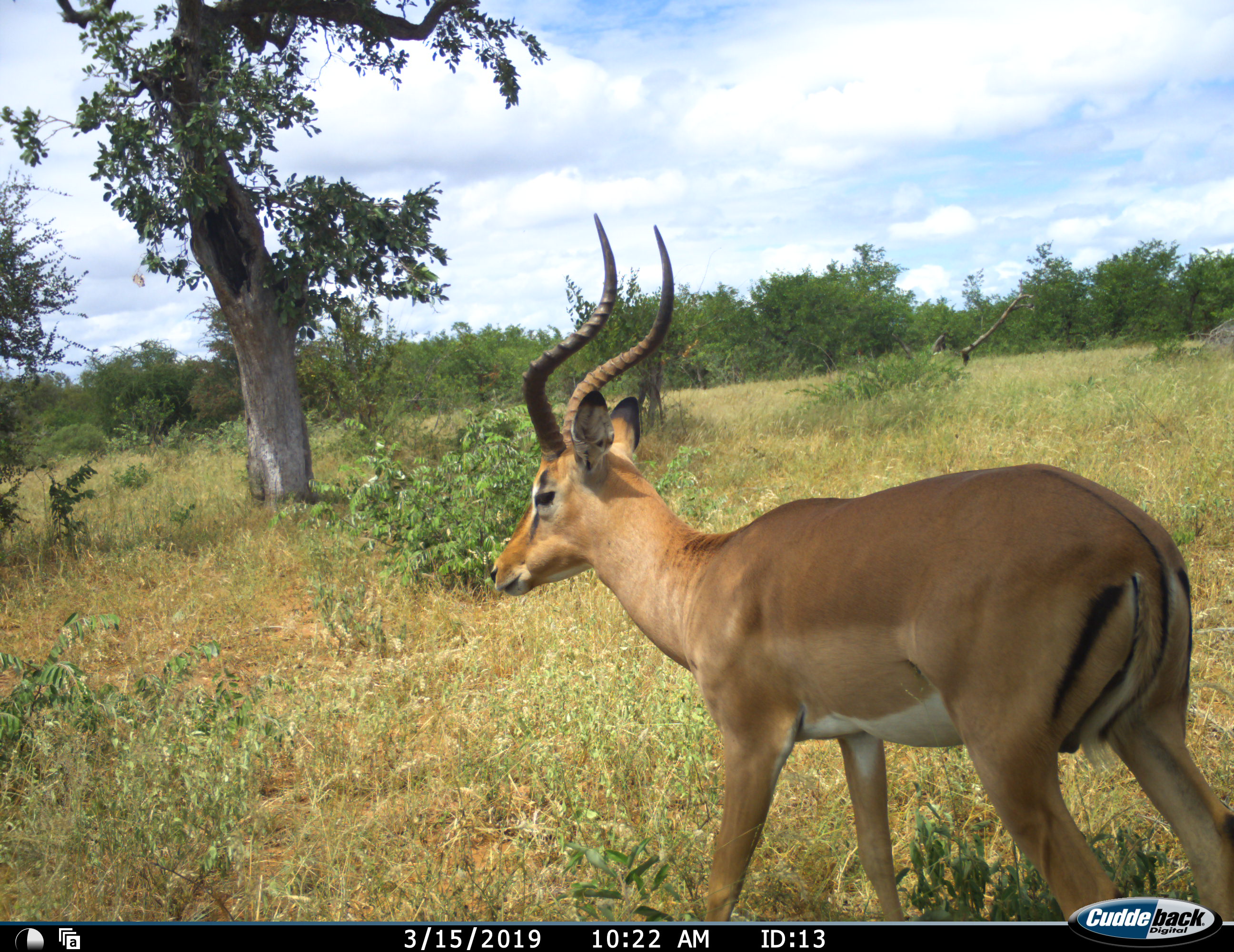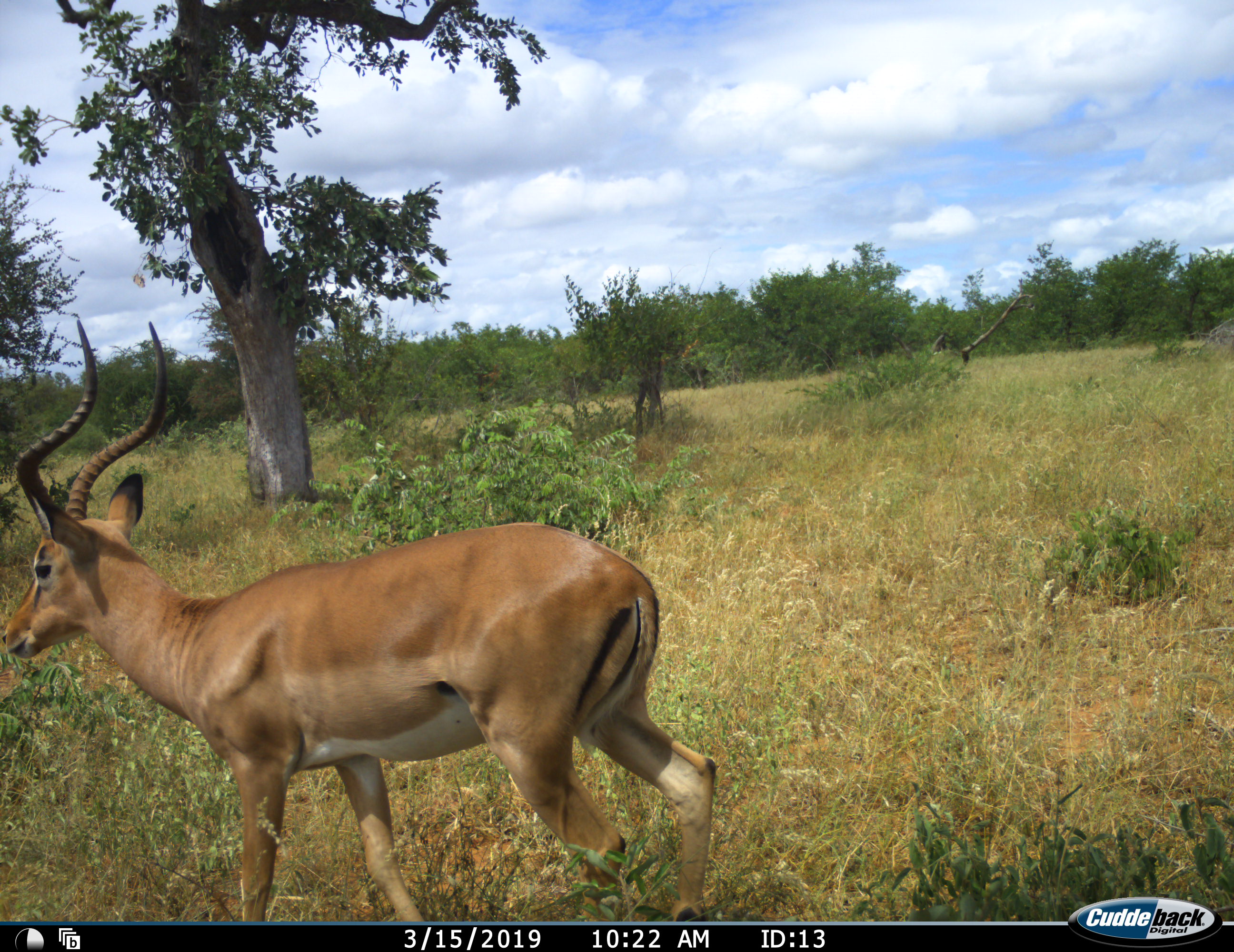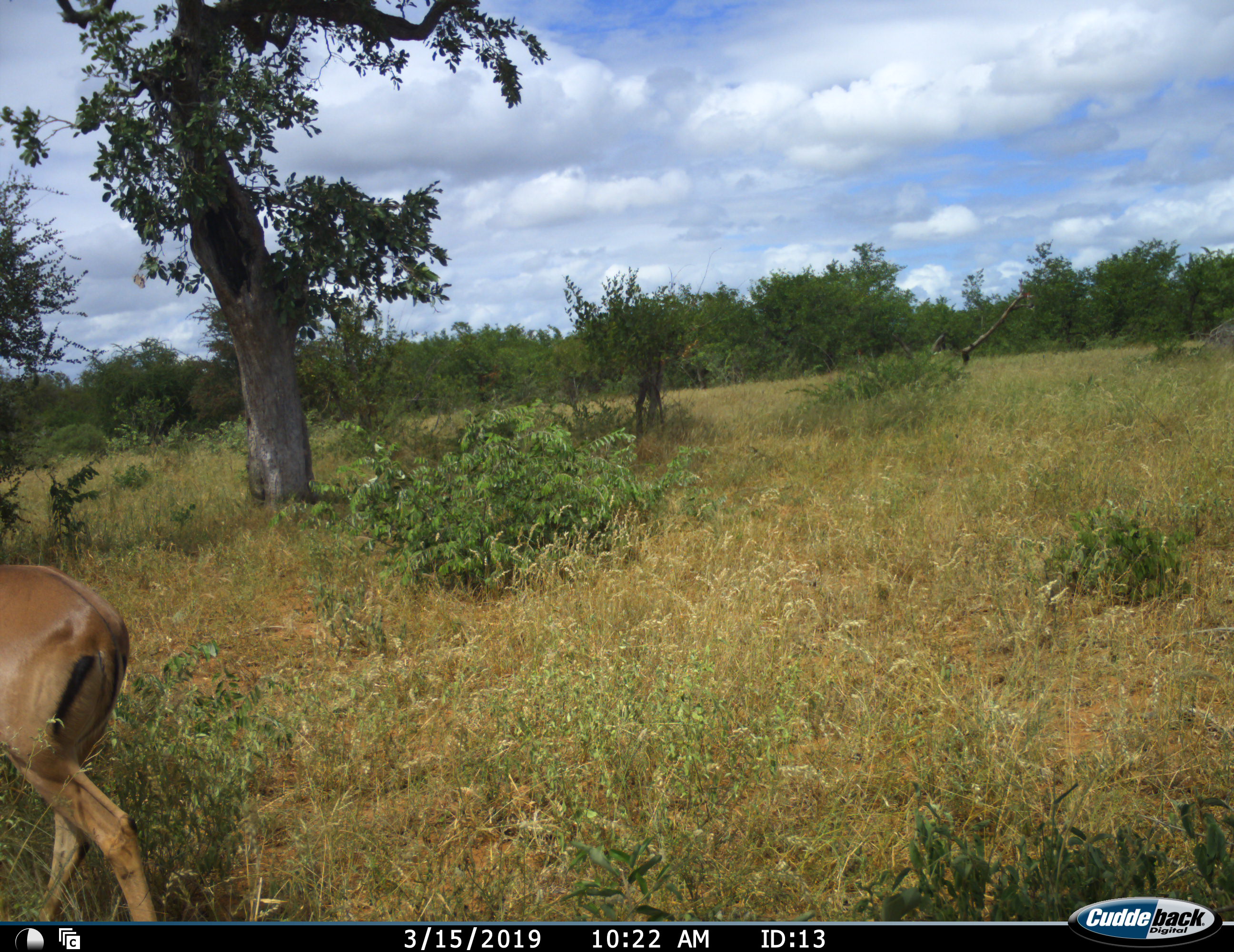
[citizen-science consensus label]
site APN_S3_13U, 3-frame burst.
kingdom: Animalia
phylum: Chordata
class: Mammalia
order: Artiodactyla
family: Bovidae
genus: Aepyceros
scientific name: Aepyceros melampus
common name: impala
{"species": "impala (Aepyceros melampus)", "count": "1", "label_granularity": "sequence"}